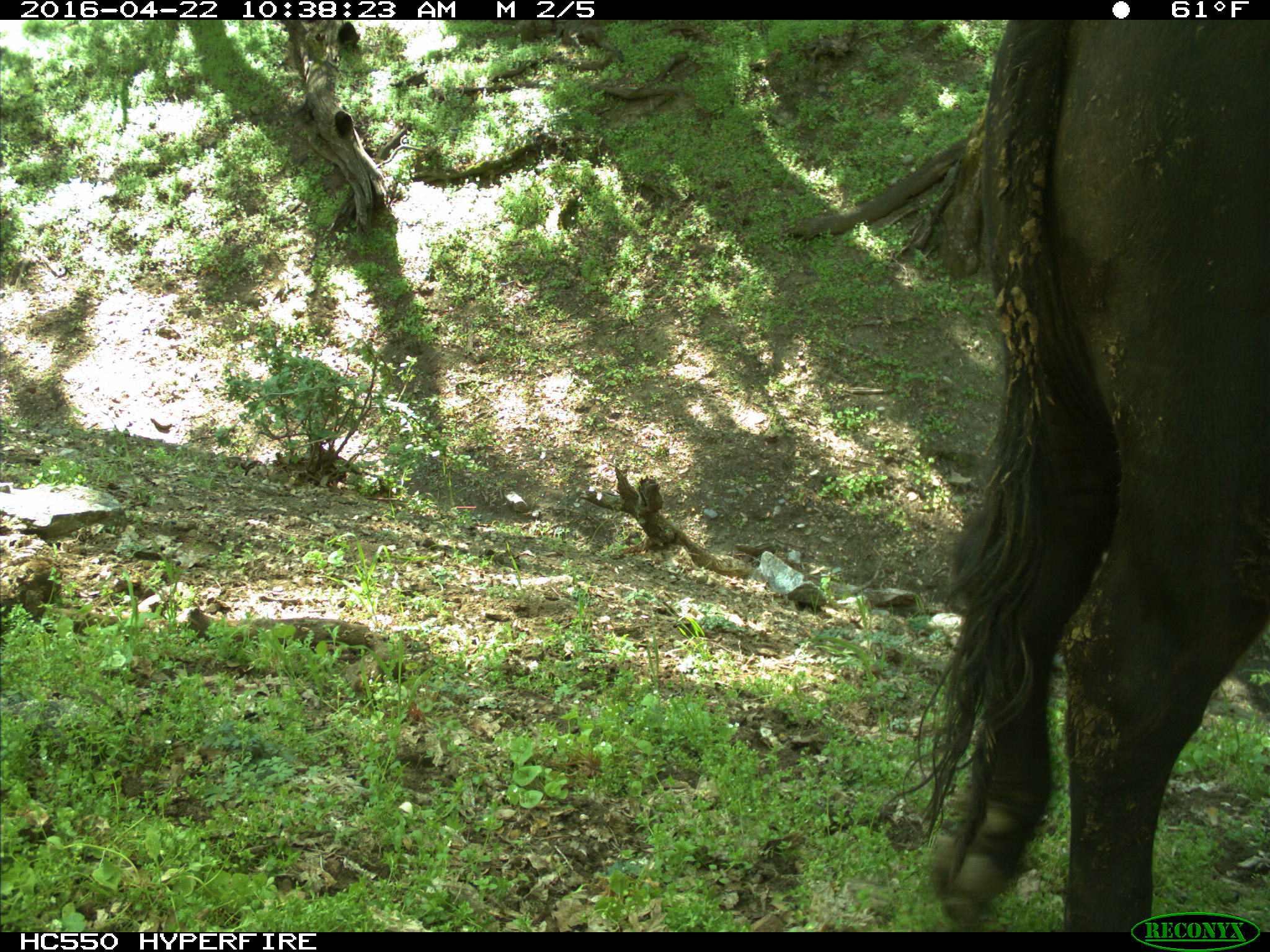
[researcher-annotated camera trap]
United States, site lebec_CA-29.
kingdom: Animalia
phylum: Chordata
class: Mammalia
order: Artiodactyla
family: Bovidae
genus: Bos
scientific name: Bos taurus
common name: domestic cow